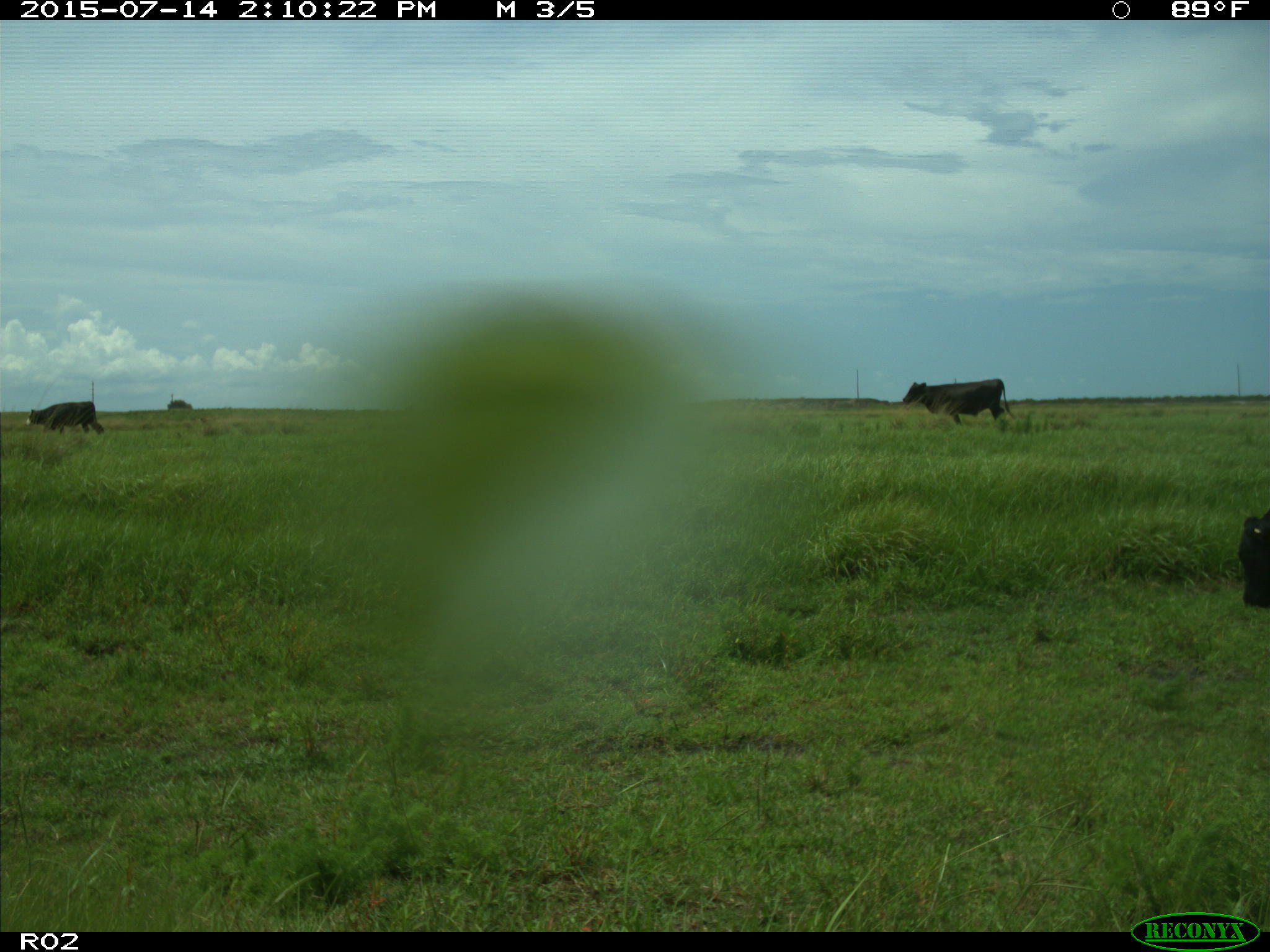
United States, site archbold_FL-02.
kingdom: Animalia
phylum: Chordata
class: Mammalia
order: Artiodactyla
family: Bovidae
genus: Bos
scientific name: Bos taurus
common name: domestic cow